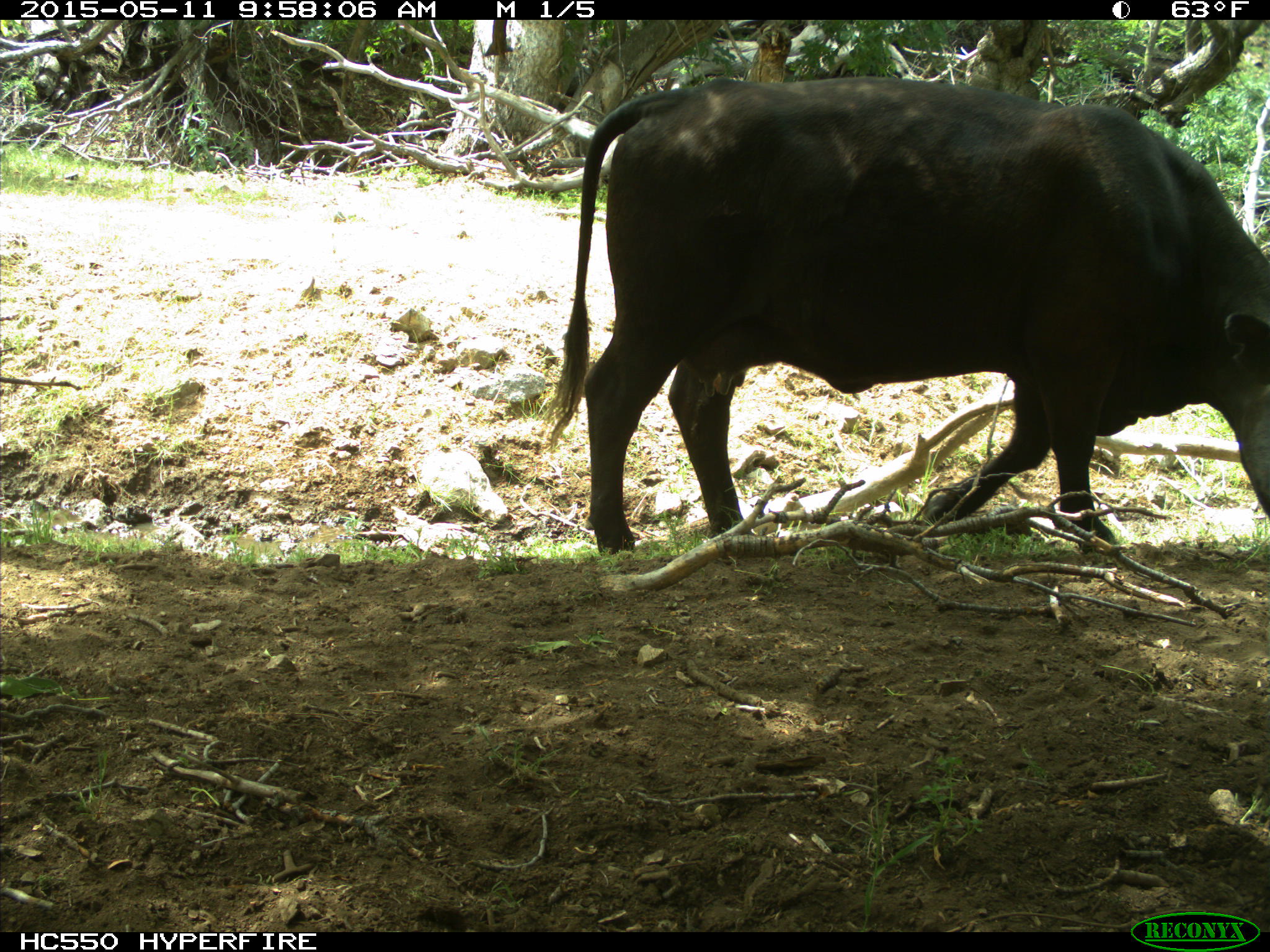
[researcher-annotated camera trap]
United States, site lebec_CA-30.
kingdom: Animalia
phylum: Chordata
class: Mammalia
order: Artiodactyla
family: Bovidae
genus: Bos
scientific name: Bos taurus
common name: domestic cow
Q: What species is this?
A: Bos taurus (domestic cow).